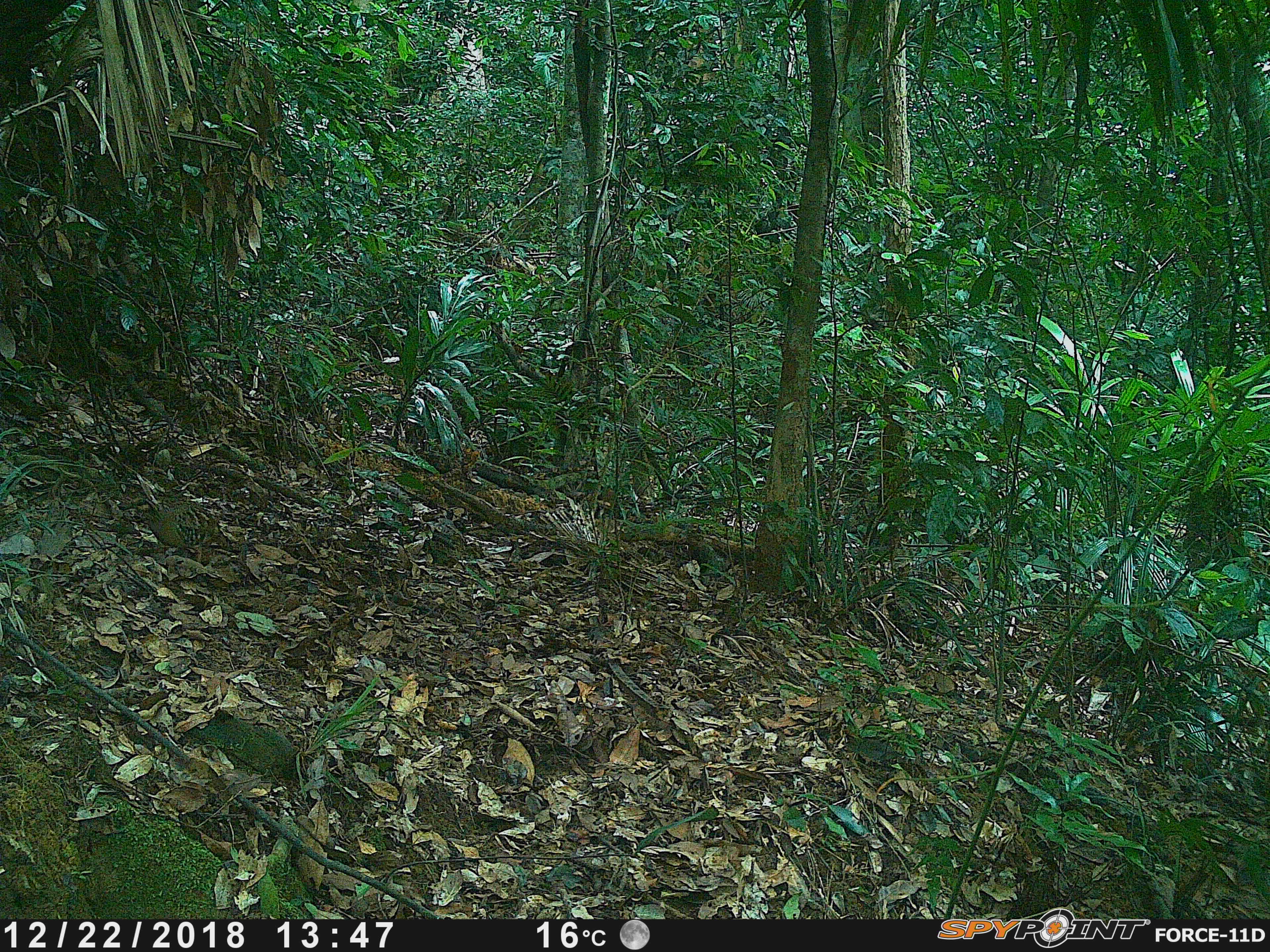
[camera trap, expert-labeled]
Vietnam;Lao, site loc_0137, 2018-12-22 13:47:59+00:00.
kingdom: Animalia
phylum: Chordata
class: Aves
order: Galliformes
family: Phasianidae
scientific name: Phasianidae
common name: partridge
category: unidentified partridge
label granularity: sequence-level